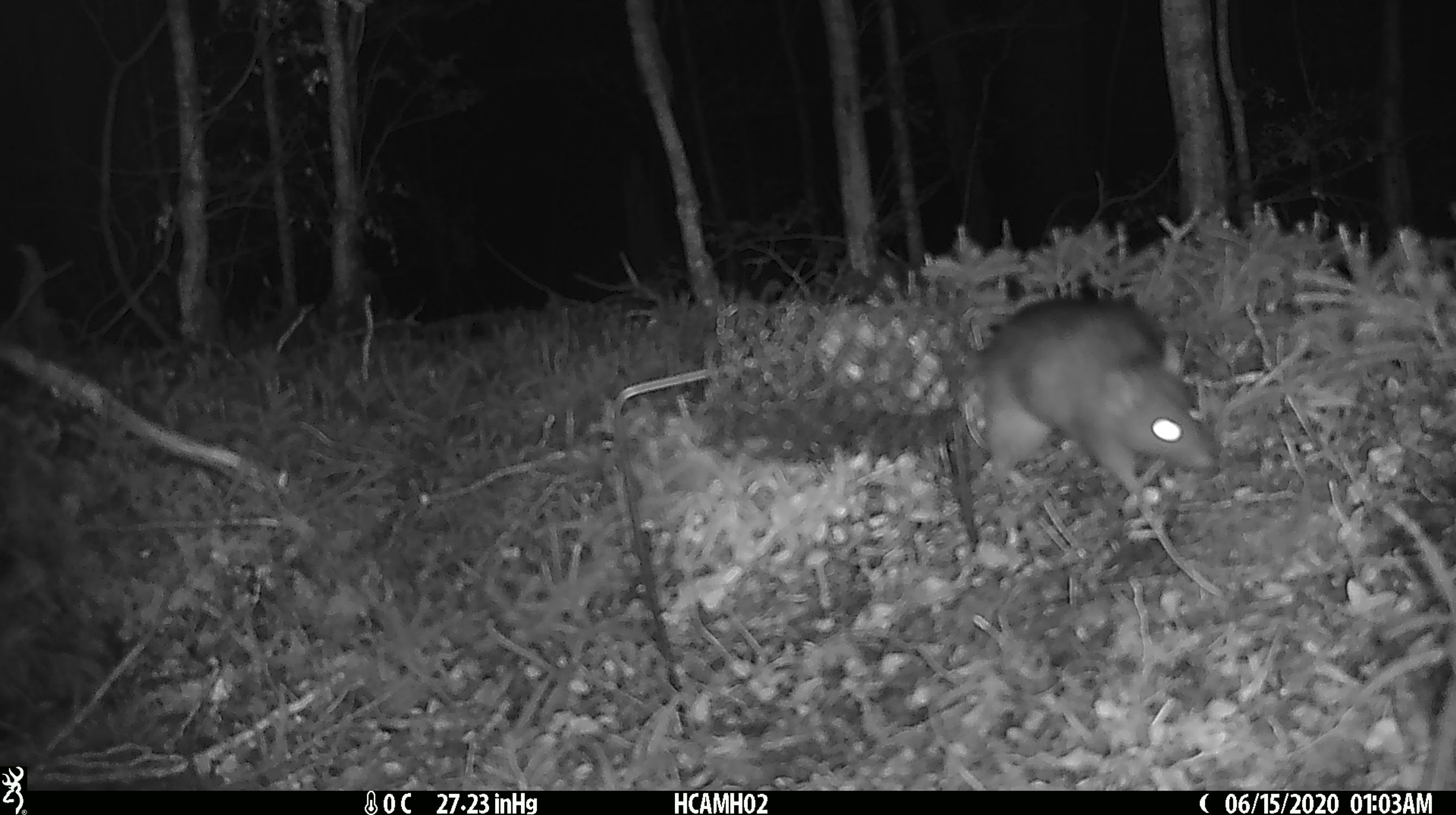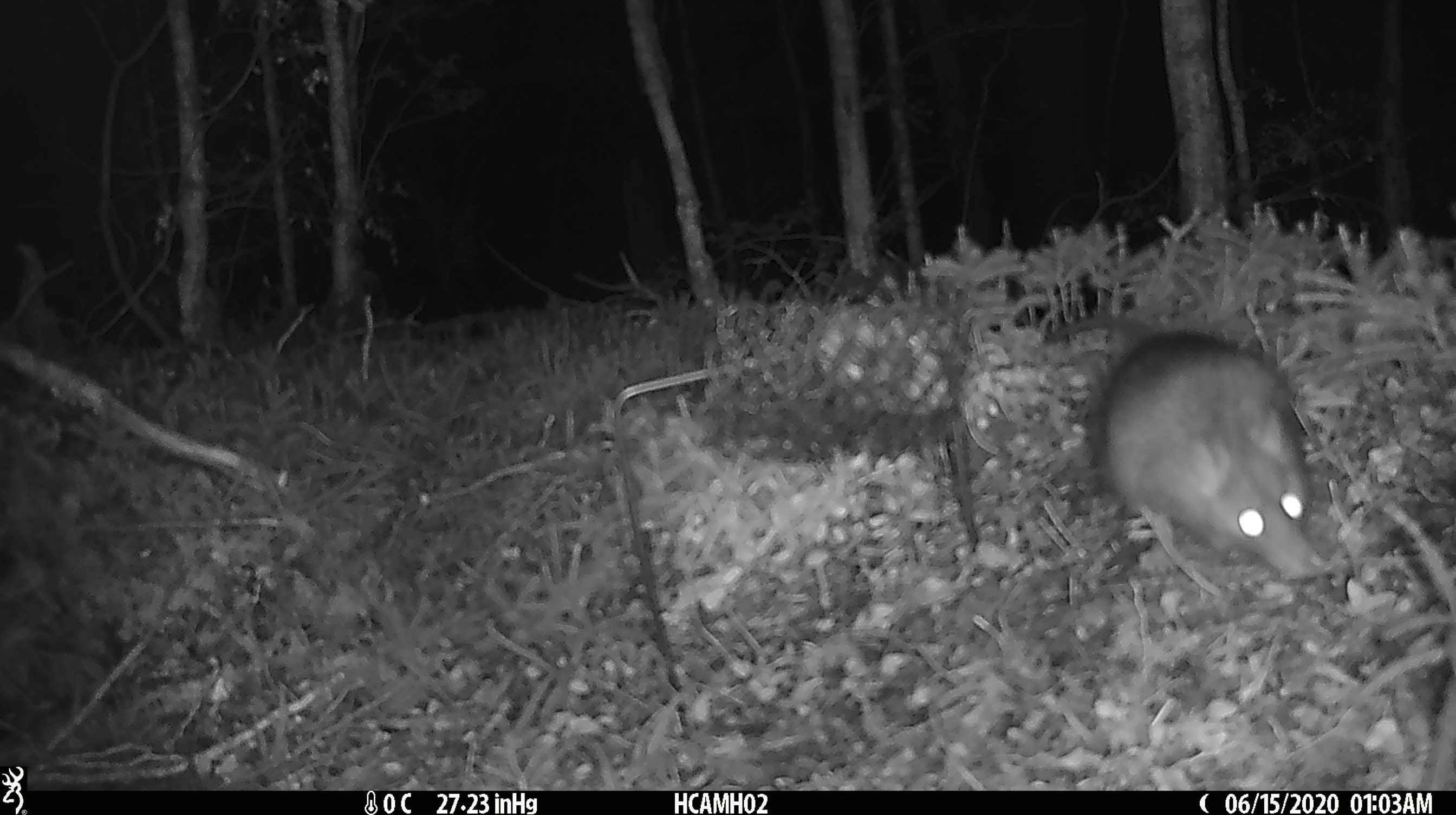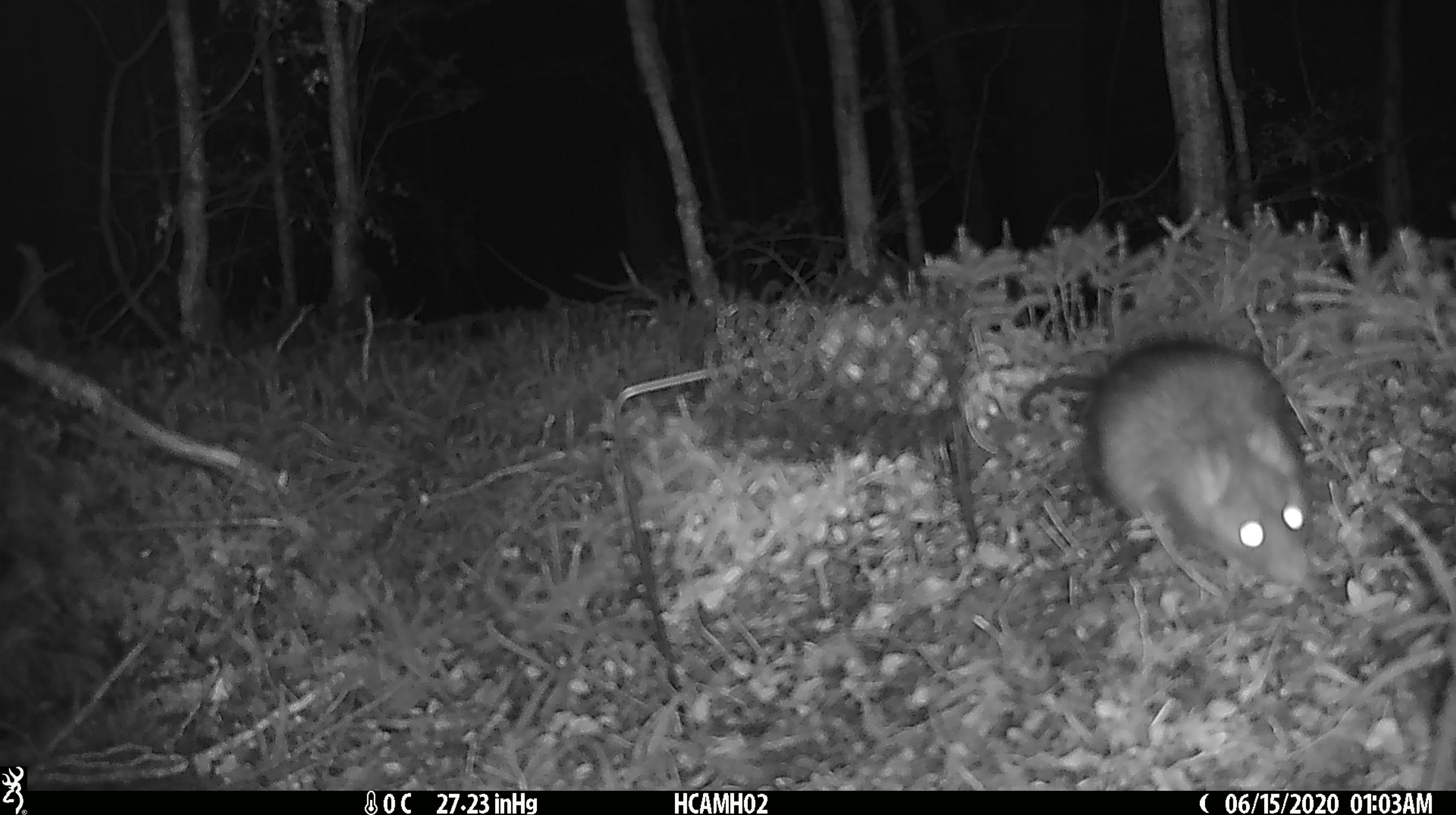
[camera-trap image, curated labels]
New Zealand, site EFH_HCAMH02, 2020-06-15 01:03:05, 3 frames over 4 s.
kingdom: Animalia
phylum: Chordata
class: Mammalia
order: Rodentia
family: Muridae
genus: Rattus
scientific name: Rattus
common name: rat